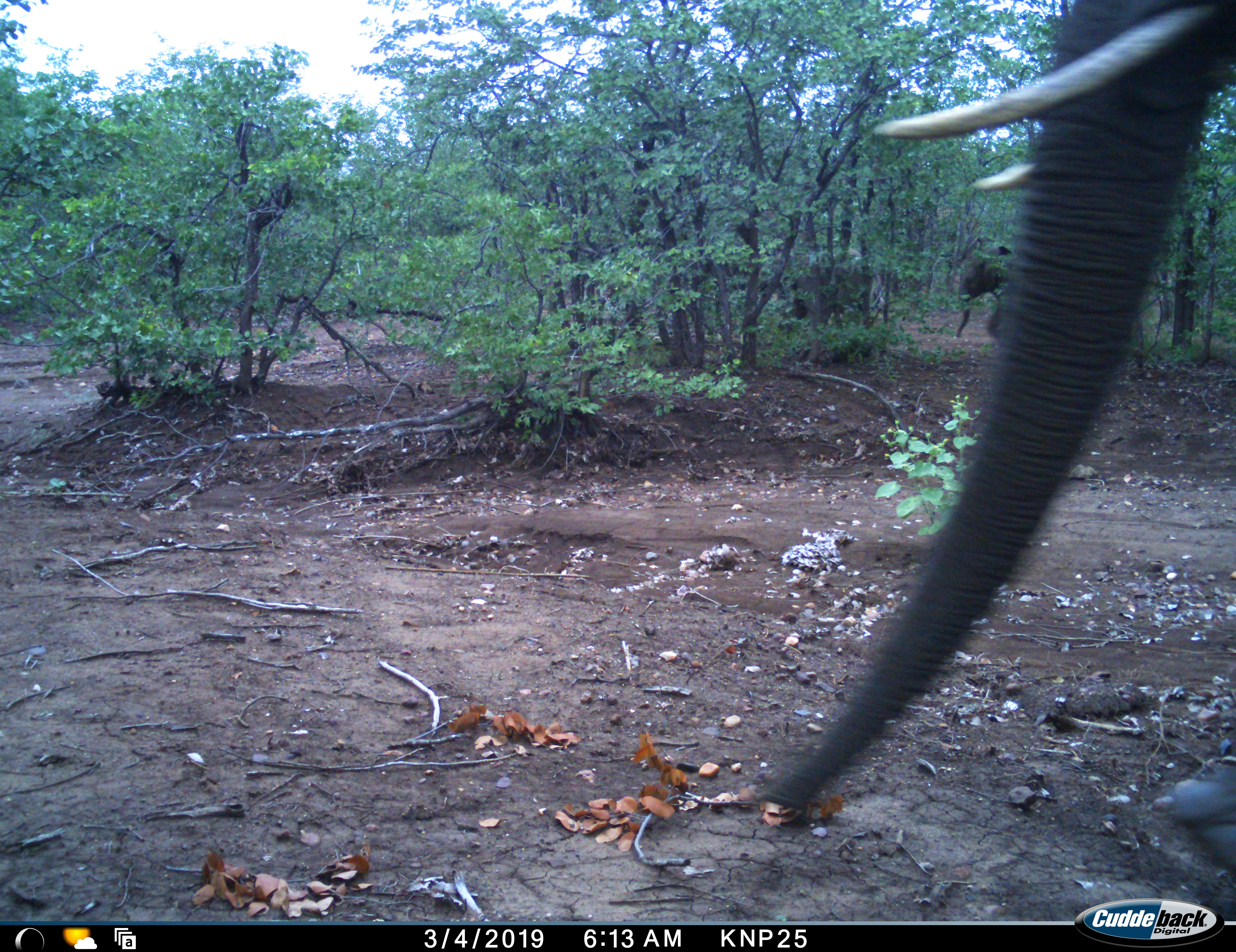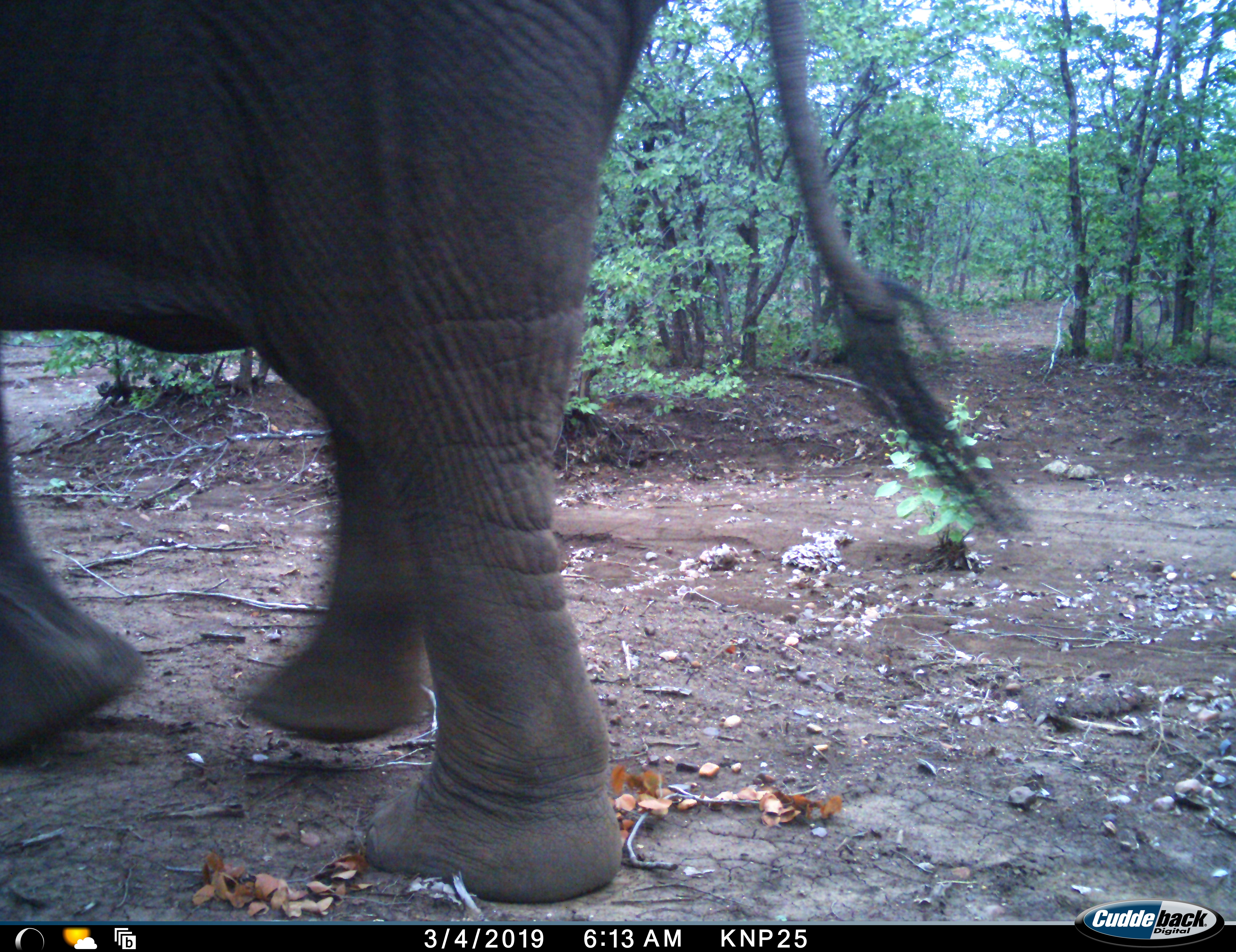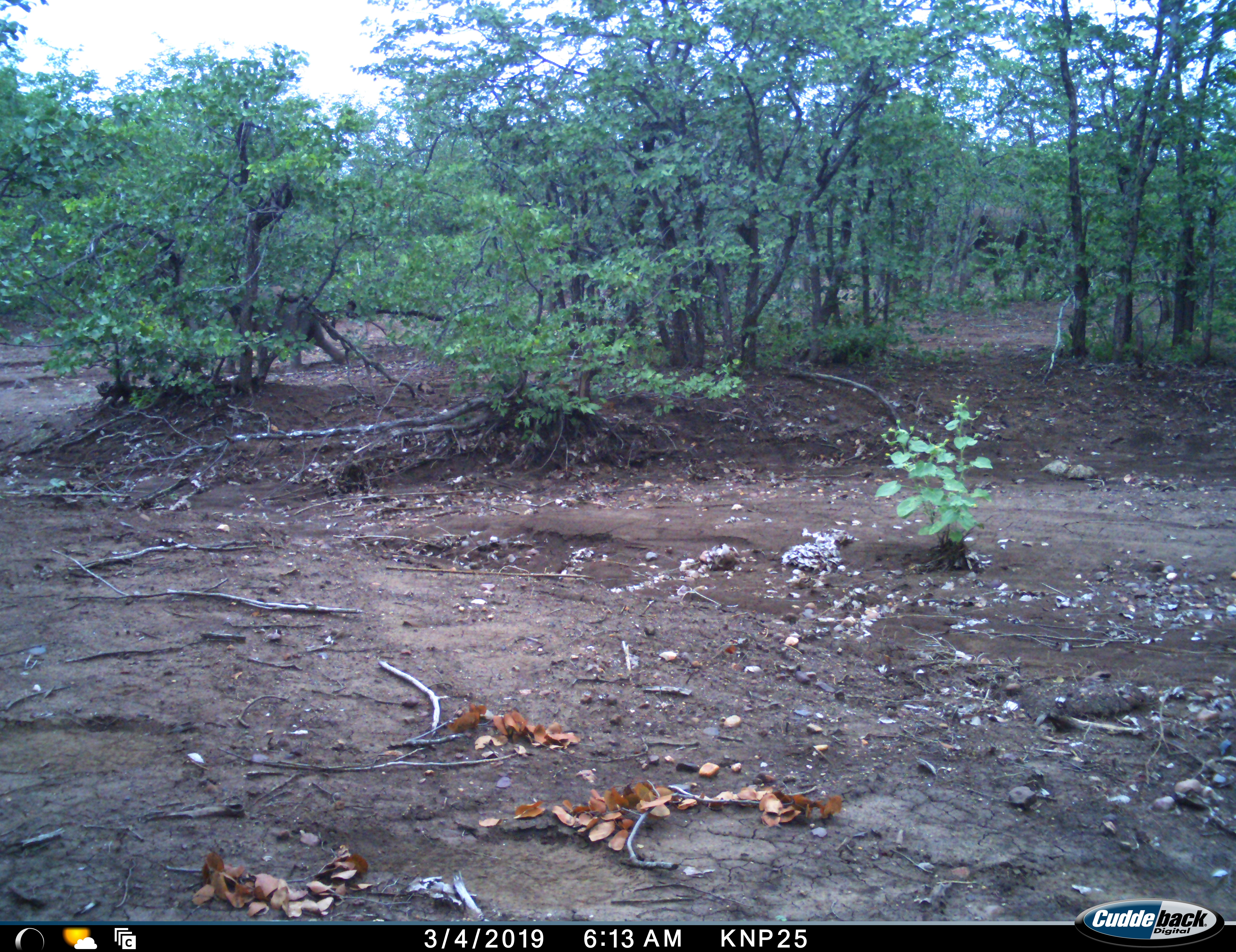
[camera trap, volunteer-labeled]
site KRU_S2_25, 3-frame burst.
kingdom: Animalia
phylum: Chordata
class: Mammalia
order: Proboscidea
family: Elephantidae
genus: Loxodonta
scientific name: Loxodonta africana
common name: african bush elephant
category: elephant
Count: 2.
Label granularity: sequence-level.